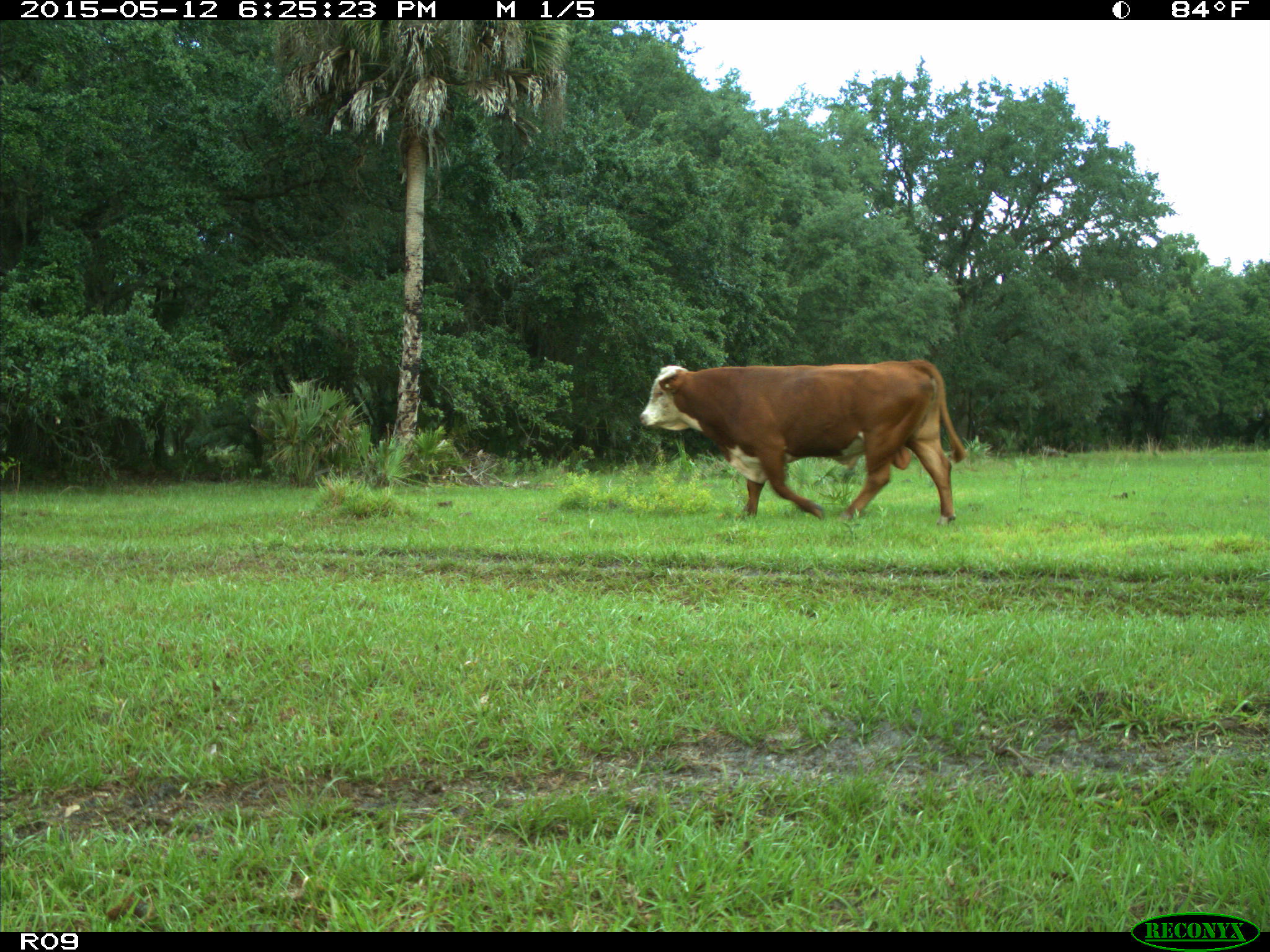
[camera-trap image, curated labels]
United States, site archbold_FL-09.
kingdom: Animalia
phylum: Chordata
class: Mammalia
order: Artiodactyla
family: Bovidae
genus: Bos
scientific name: Bos taurus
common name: domestic cow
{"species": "Bos taurus (domestic cow)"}